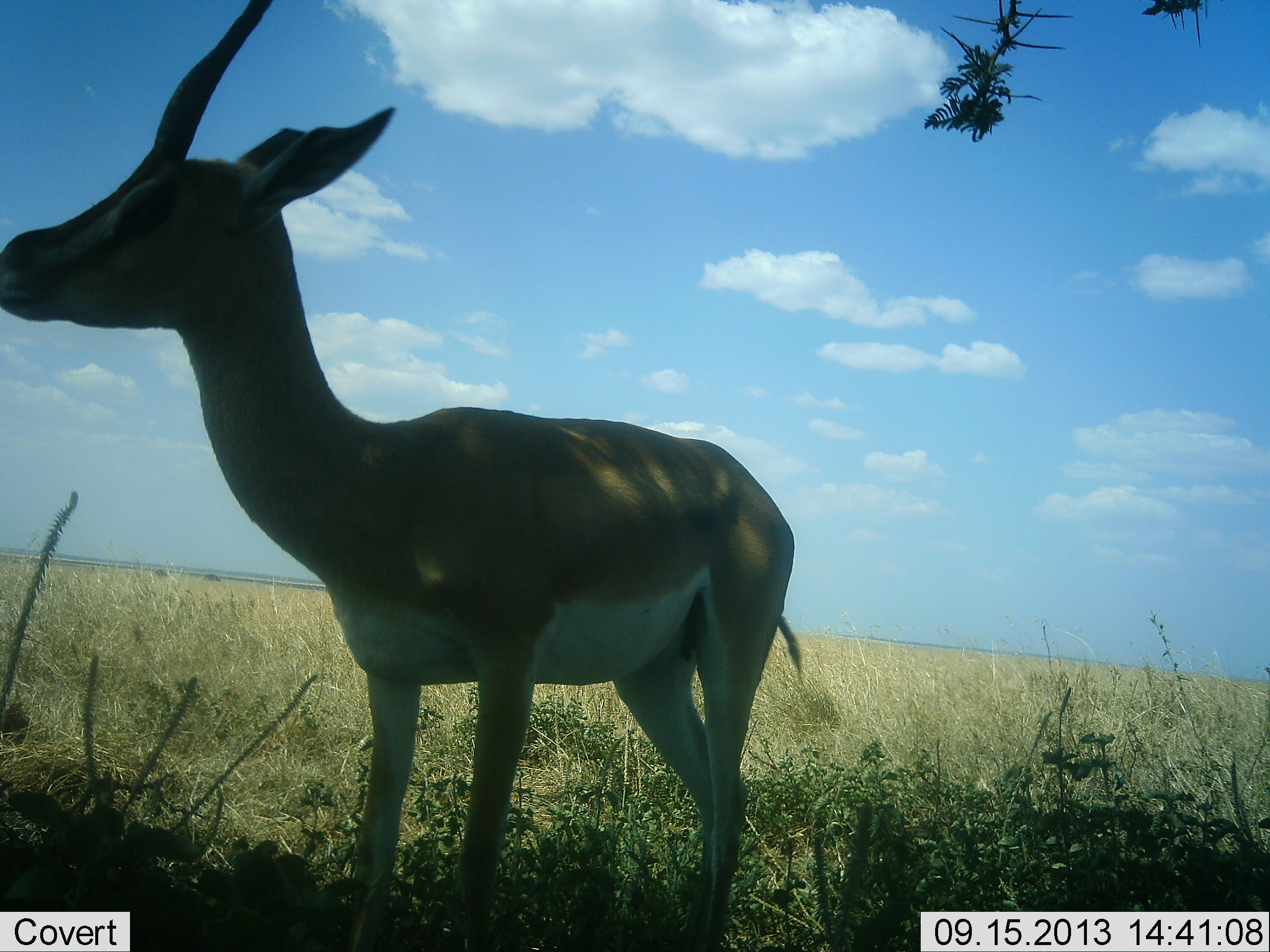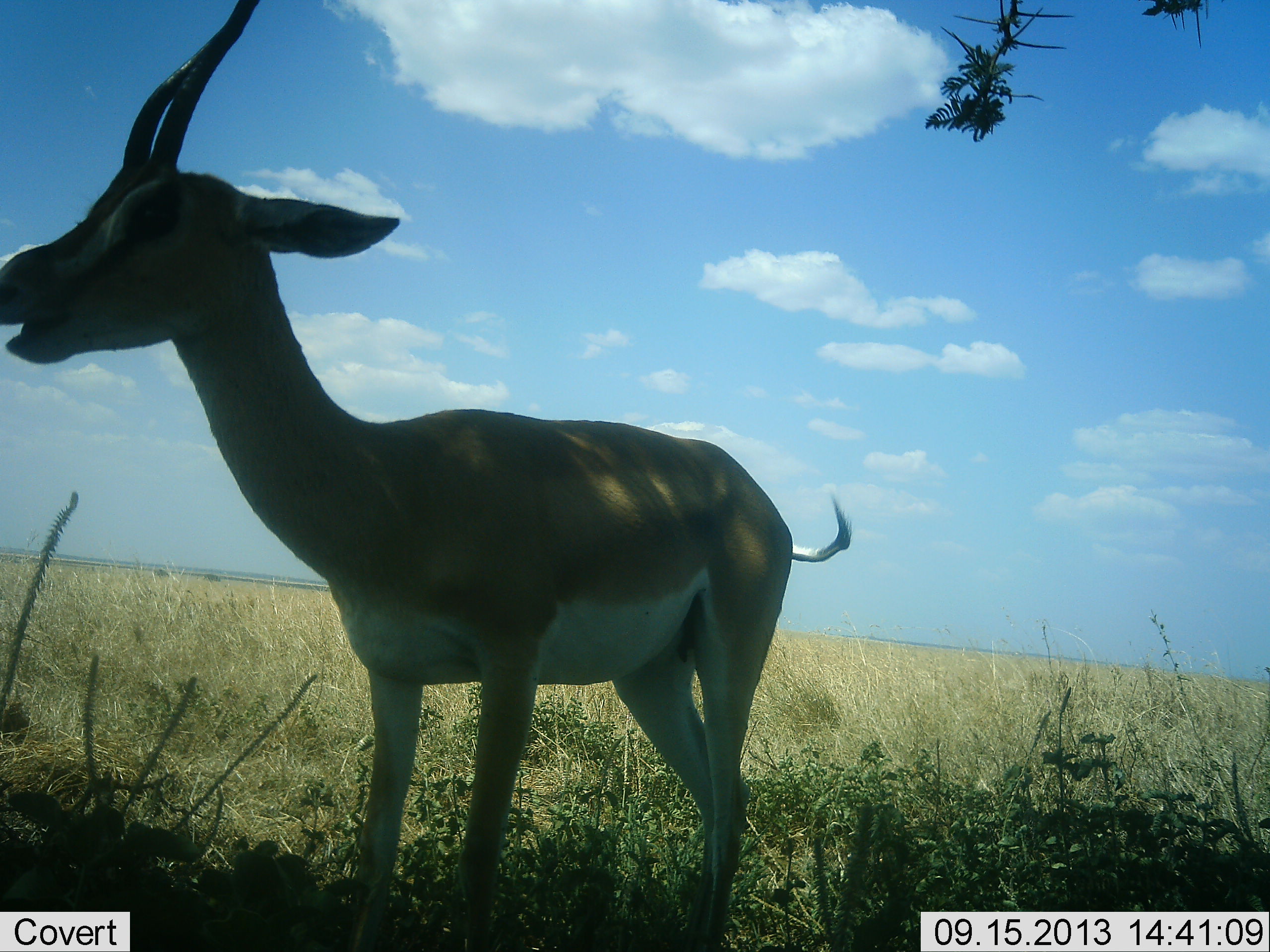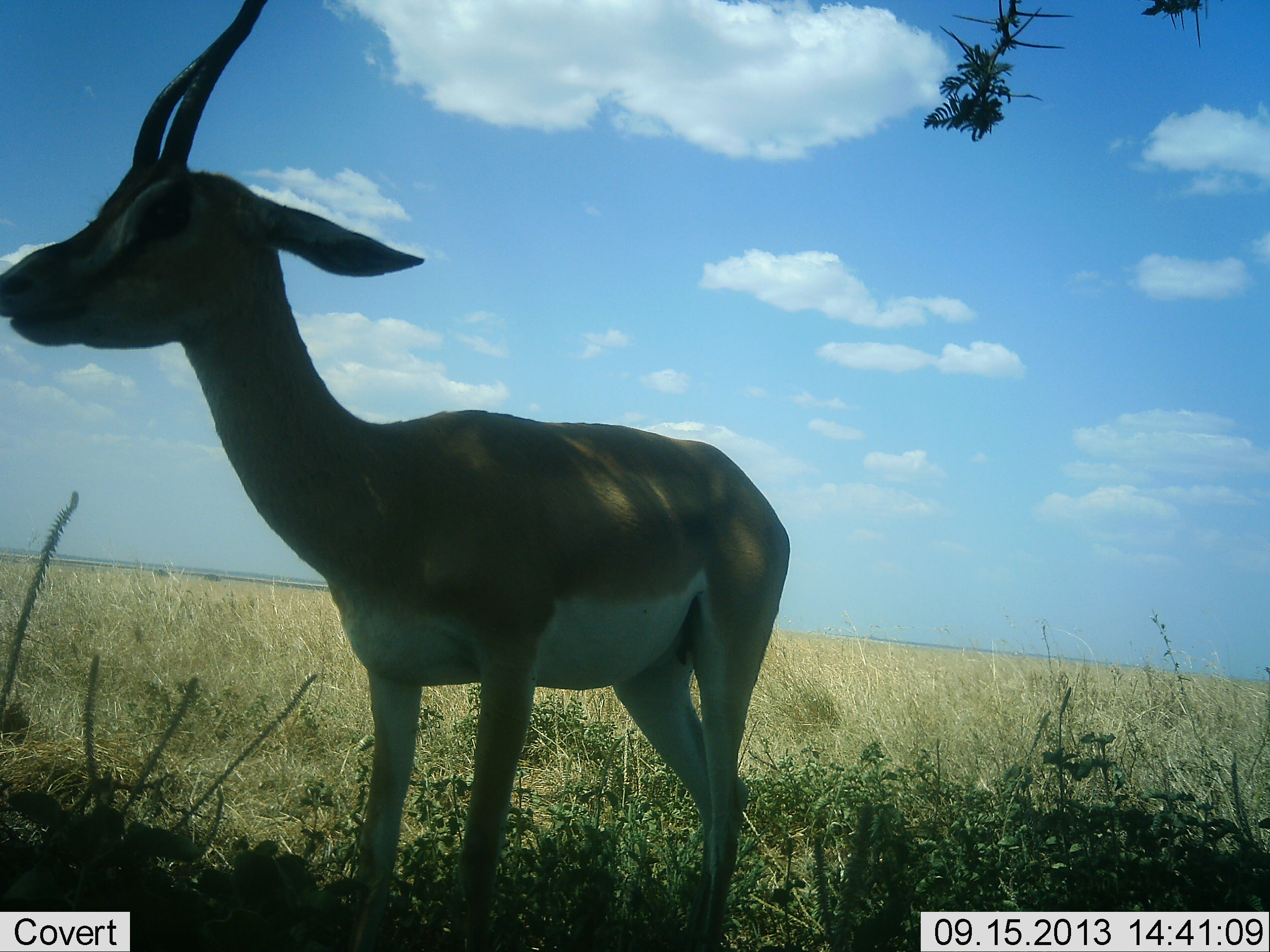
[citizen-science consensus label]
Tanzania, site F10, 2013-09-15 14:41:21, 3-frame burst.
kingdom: Animalia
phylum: Chordata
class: Mammalia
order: Artiodactyla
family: Bovidae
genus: Nanger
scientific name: Nanger granti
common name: grant's gazelle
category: gazellegrants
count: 1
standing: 81%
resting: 3%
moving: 8%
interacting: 0%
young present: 0%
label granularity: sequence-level